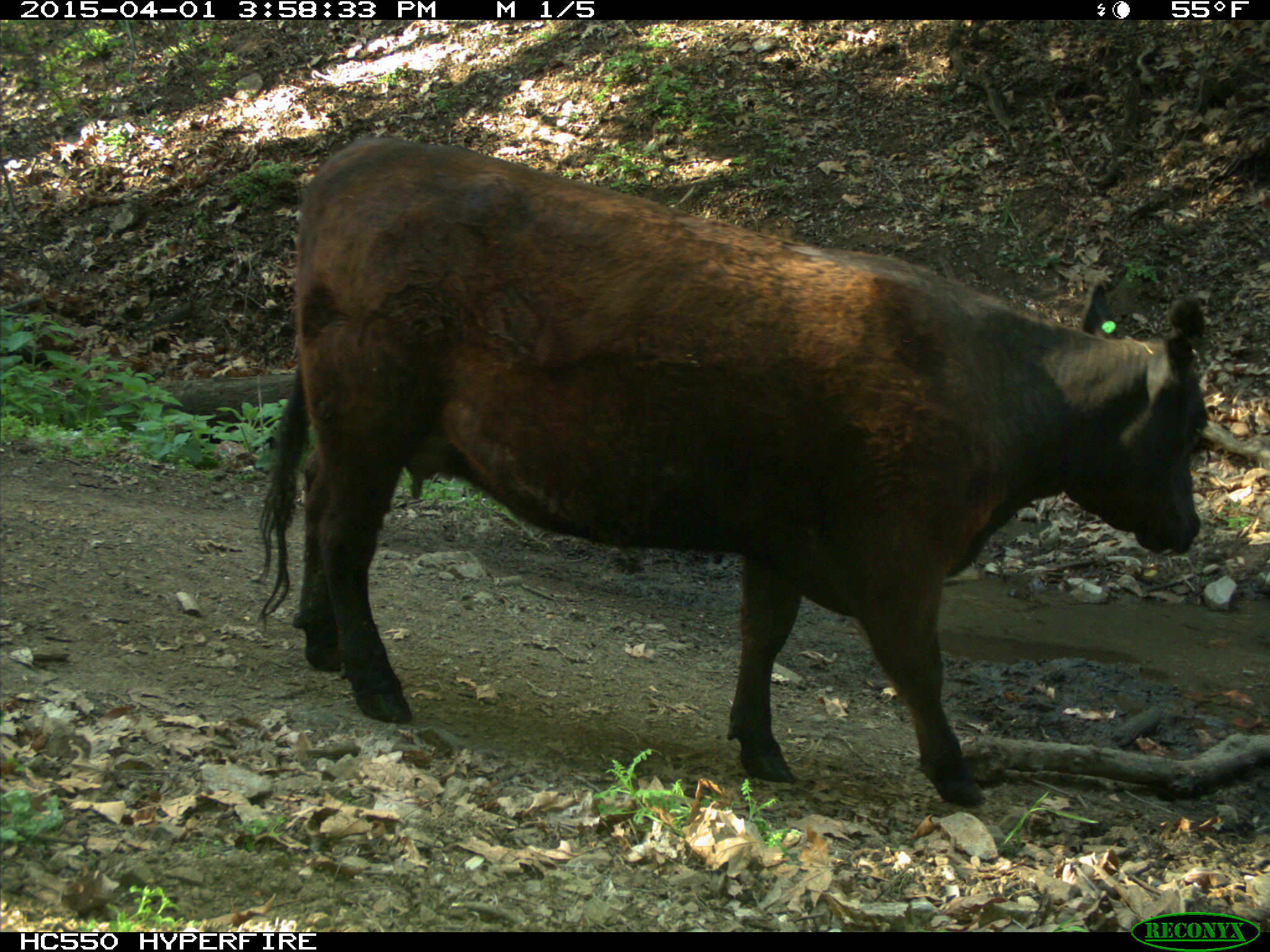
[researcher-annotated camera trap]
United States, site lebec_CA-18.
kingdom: Animalia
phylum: Chordata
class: Mammalia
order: Artiodactyla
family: Bovidae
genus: Bos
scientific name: Bos taurus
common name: domestic cow